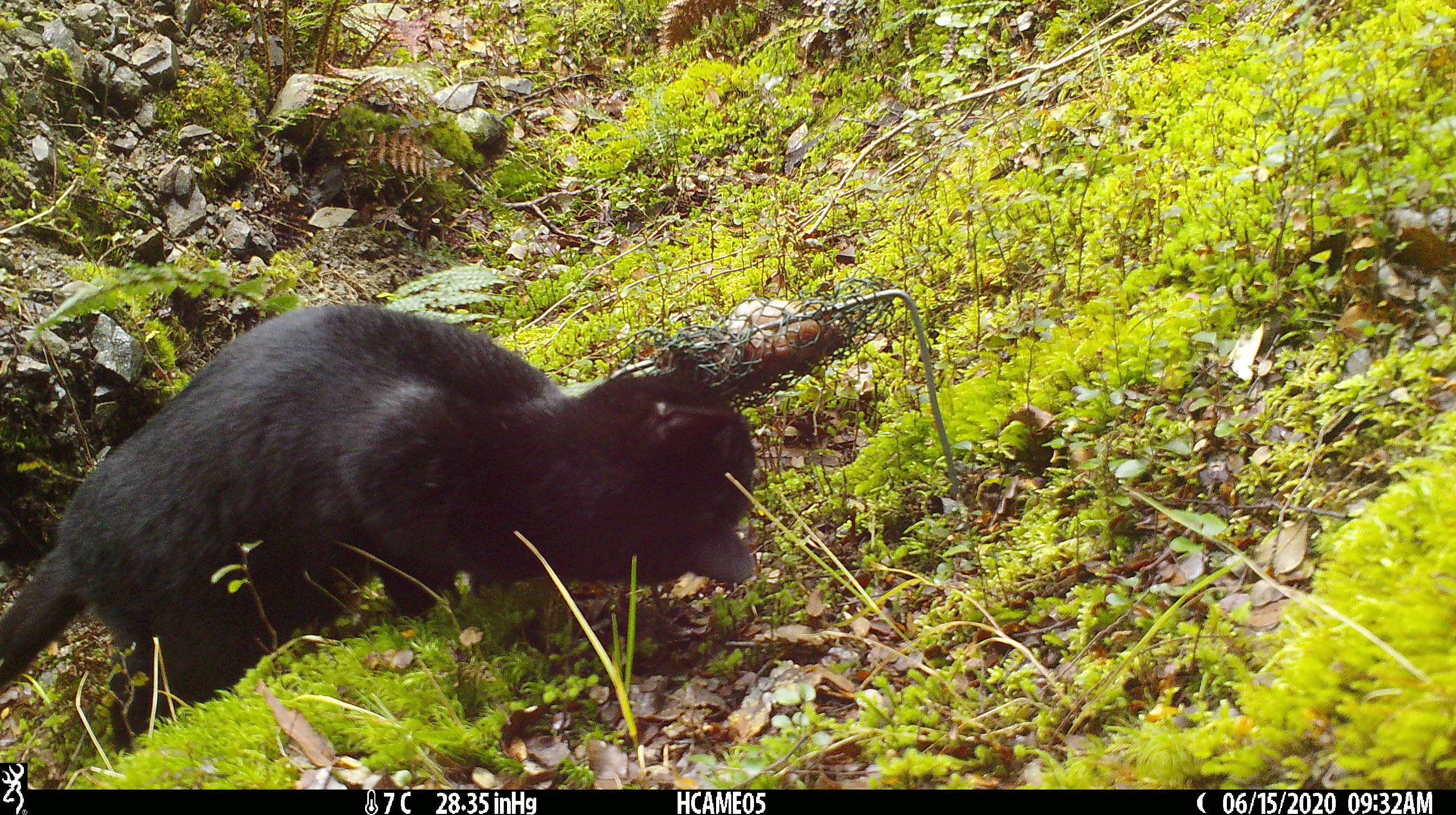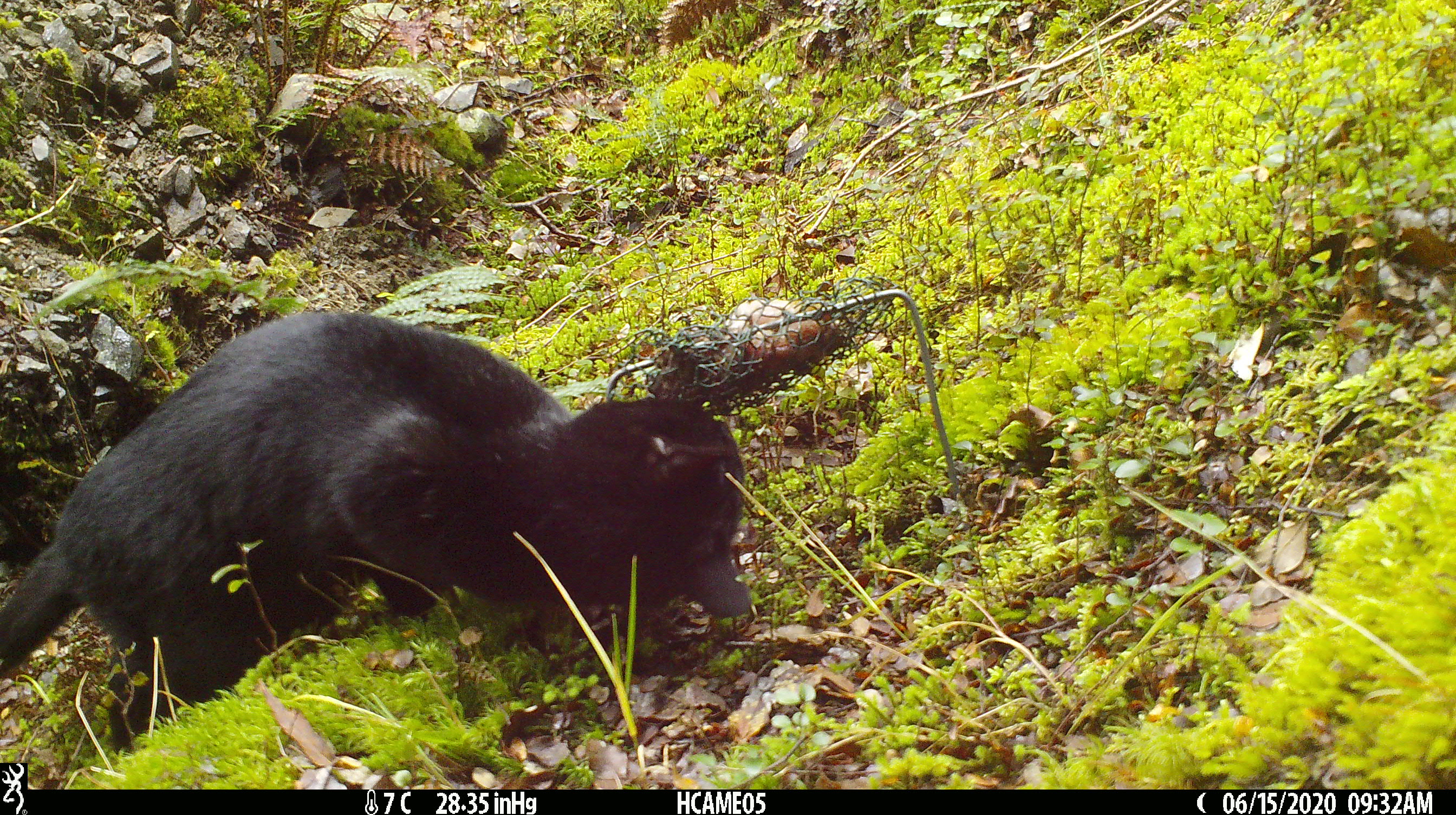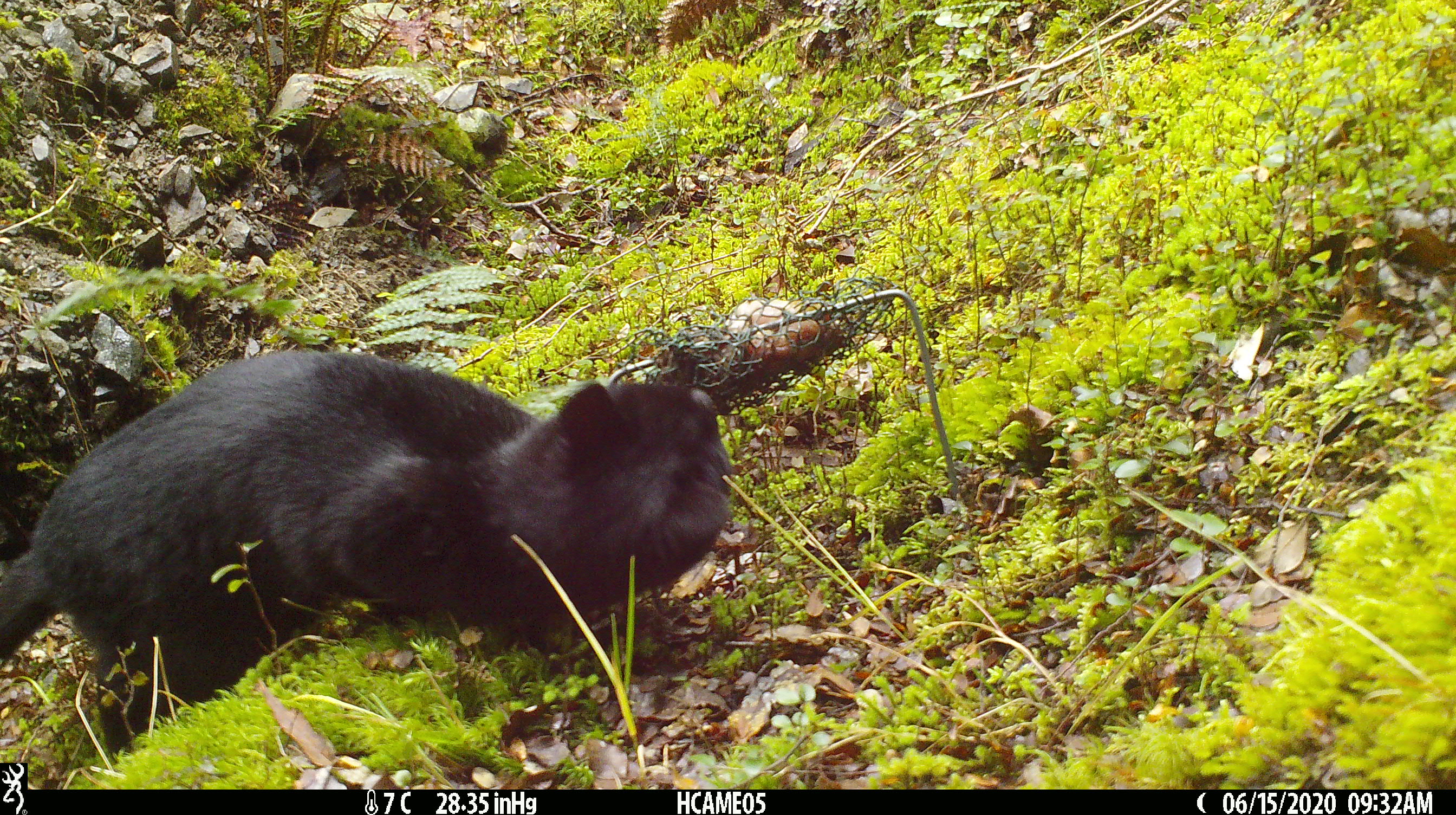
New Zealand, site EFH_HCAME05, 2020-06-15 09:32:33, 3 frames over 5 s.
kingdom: Animalia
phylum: Chordata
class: Mammalia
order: Carnivora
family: Felidae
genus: Felis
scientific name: Felis catus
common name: domestic cat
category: cat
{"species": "cat (domestic cat) (Felis catus)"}